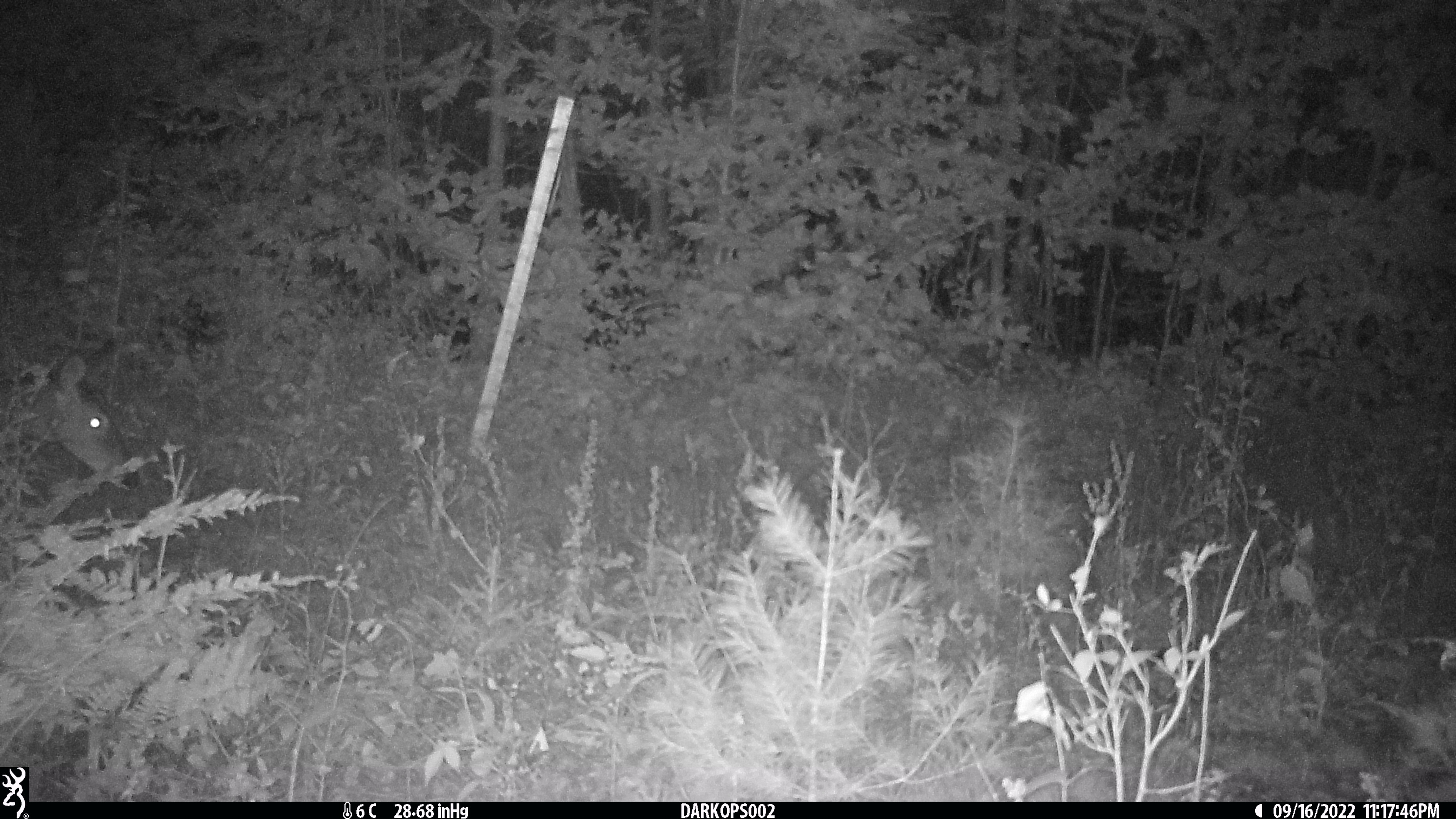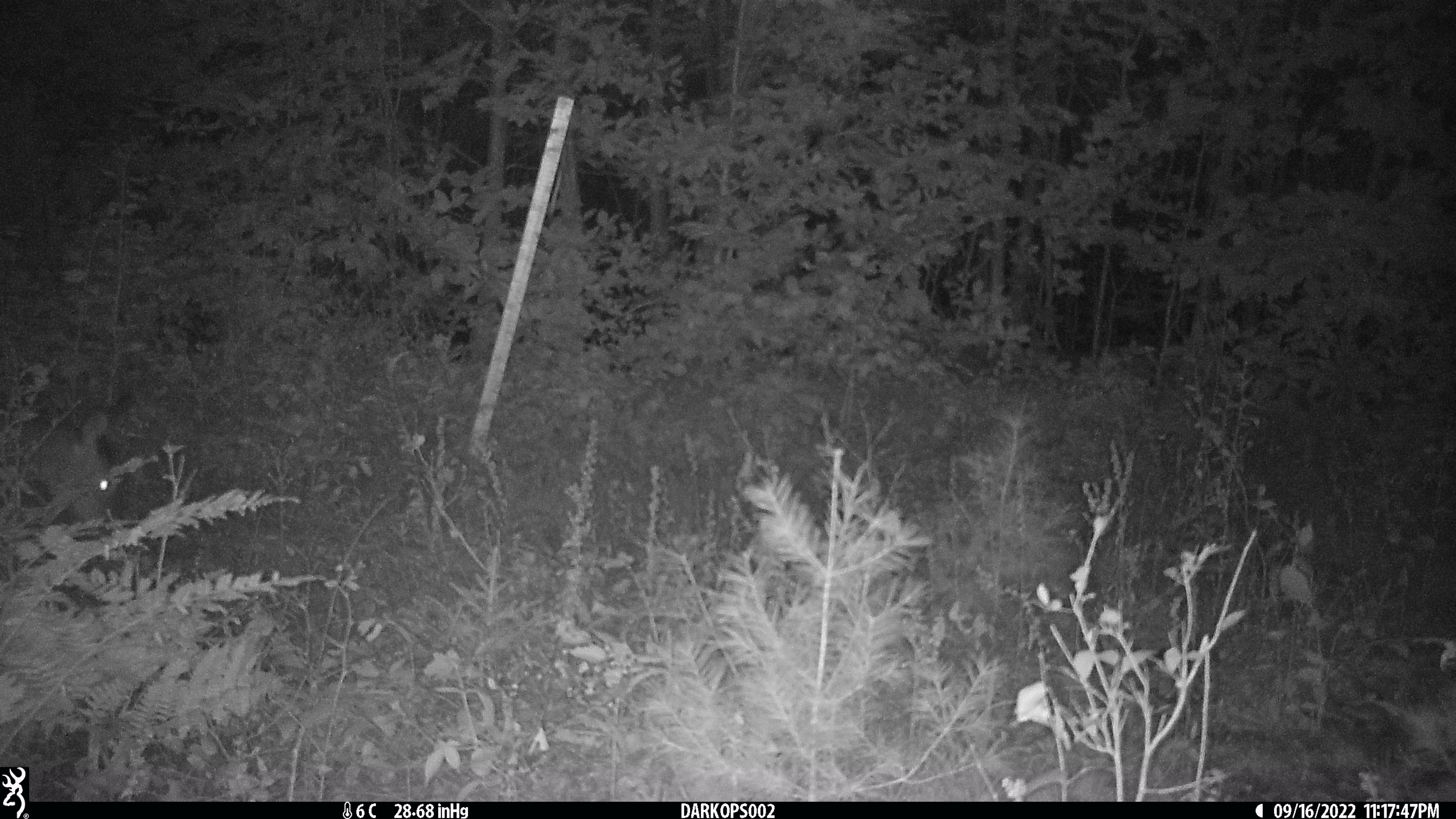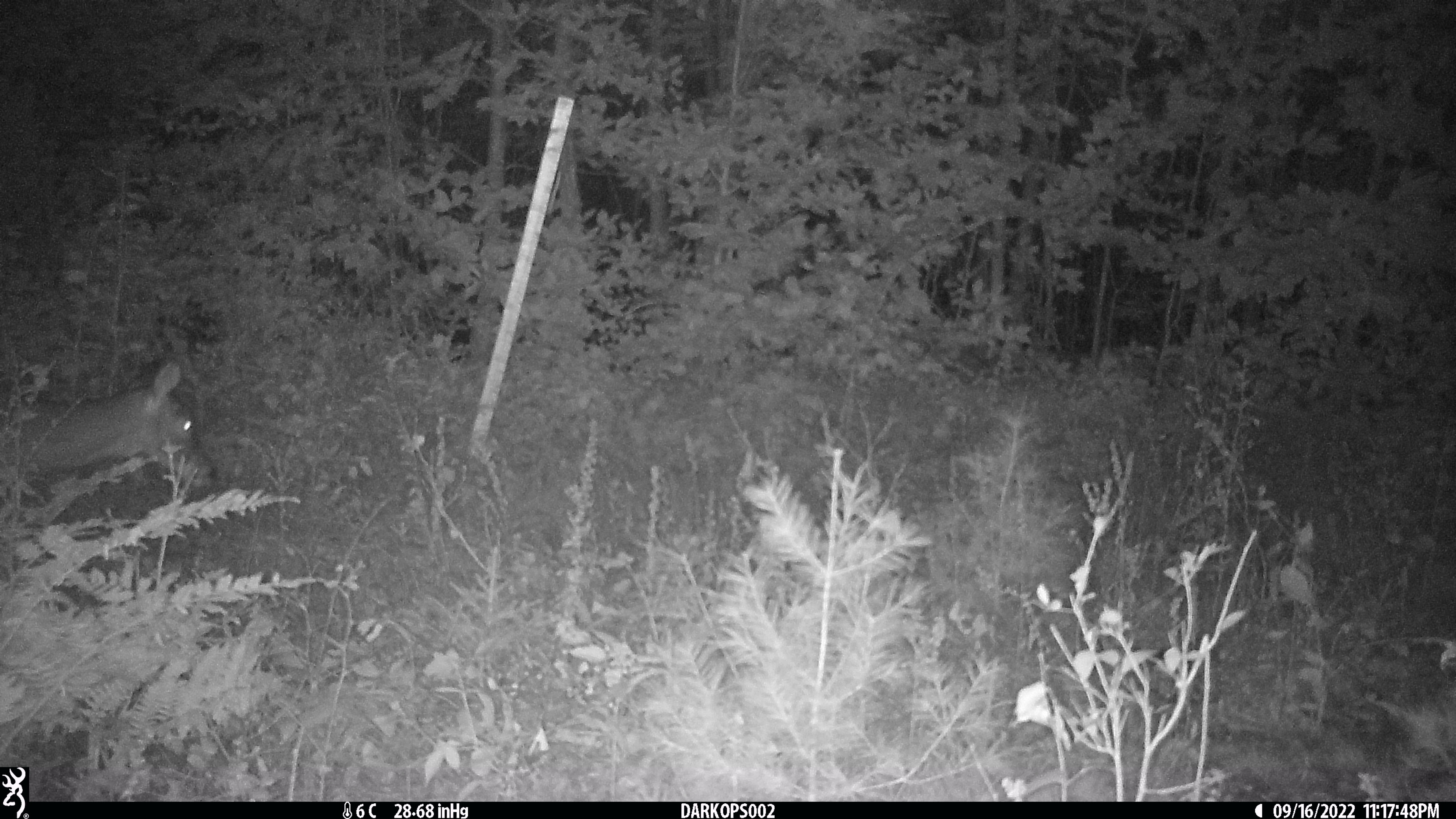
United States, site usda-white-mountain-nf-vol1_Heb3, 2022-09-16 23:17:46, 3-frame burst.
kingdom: Animalia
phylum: Chordata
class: Mammalia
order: Artiodactyla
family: Cervidae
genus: Odocoileus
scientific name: Odocoileus virginianus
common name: white-tailed deer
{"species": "white-tailed deer (Odocoileus virginianus)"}